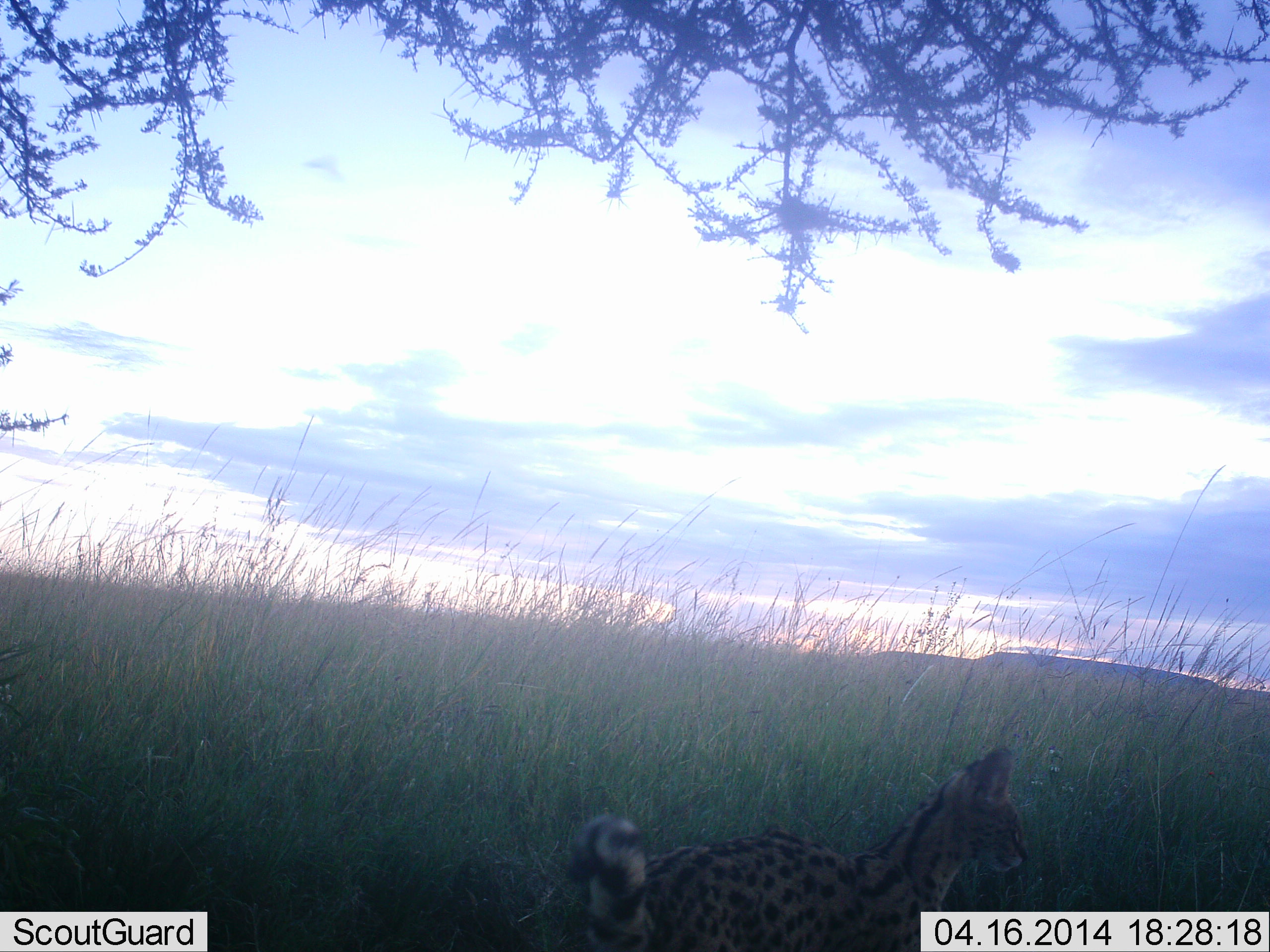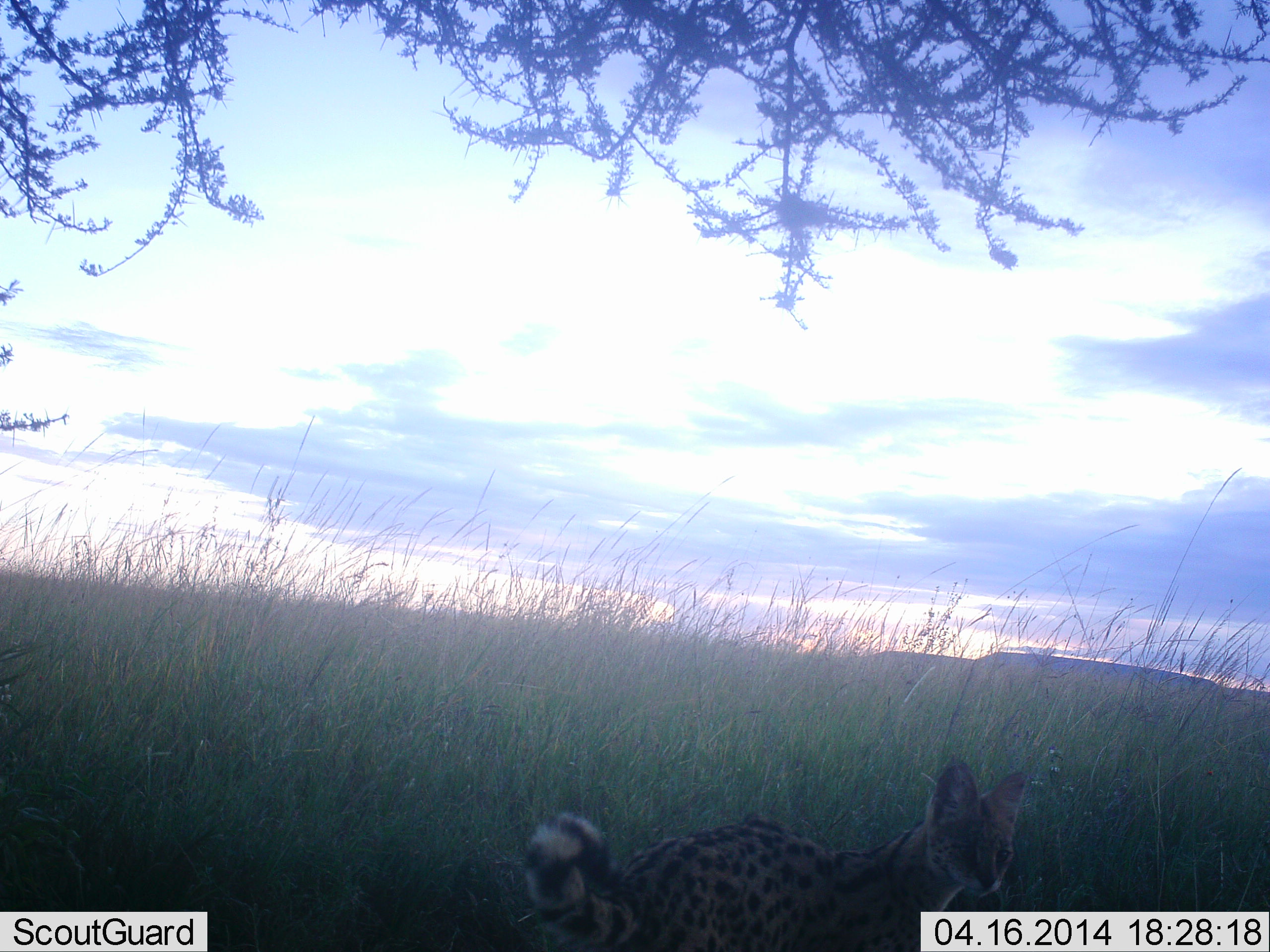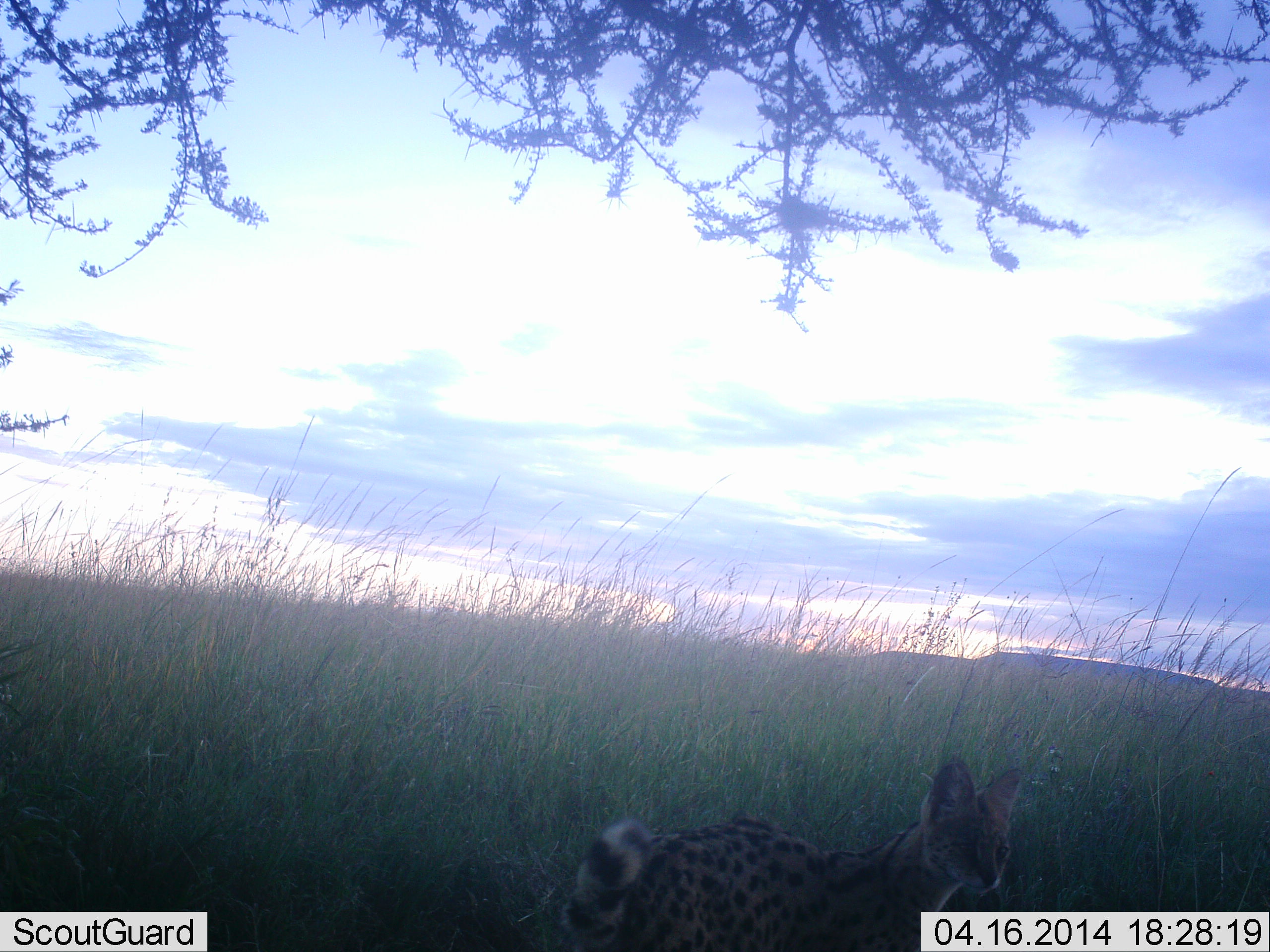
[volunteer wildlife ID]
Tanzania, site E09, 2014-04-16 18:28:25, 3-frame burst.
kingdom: Animalia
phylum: Chordata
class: Mammalia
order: Carnivora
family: Felidae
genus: Leptailurus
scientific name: Leptailurus serval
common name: serval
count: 1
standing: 80%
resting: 0%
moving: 20%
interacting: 0%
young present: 0%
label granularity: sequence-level